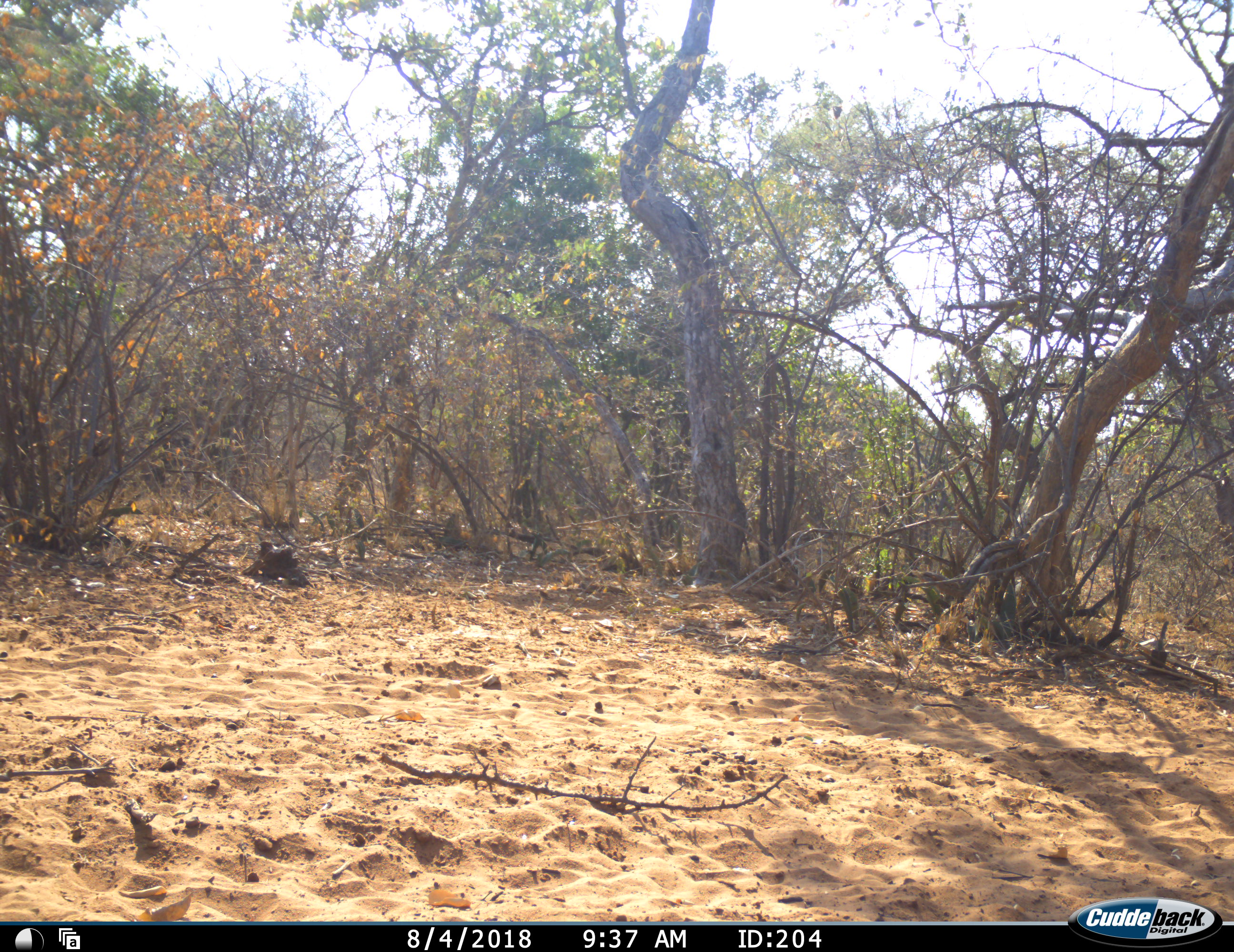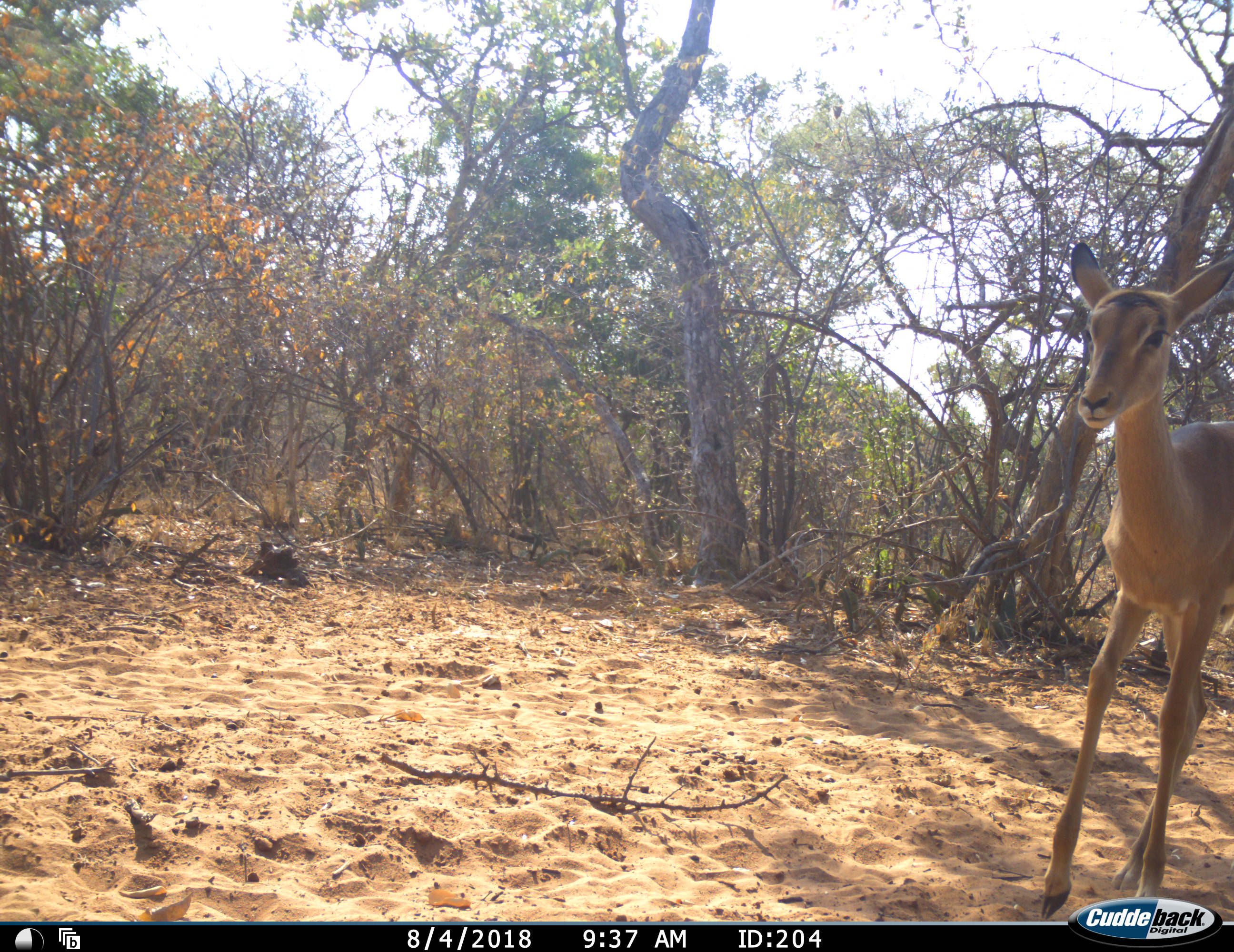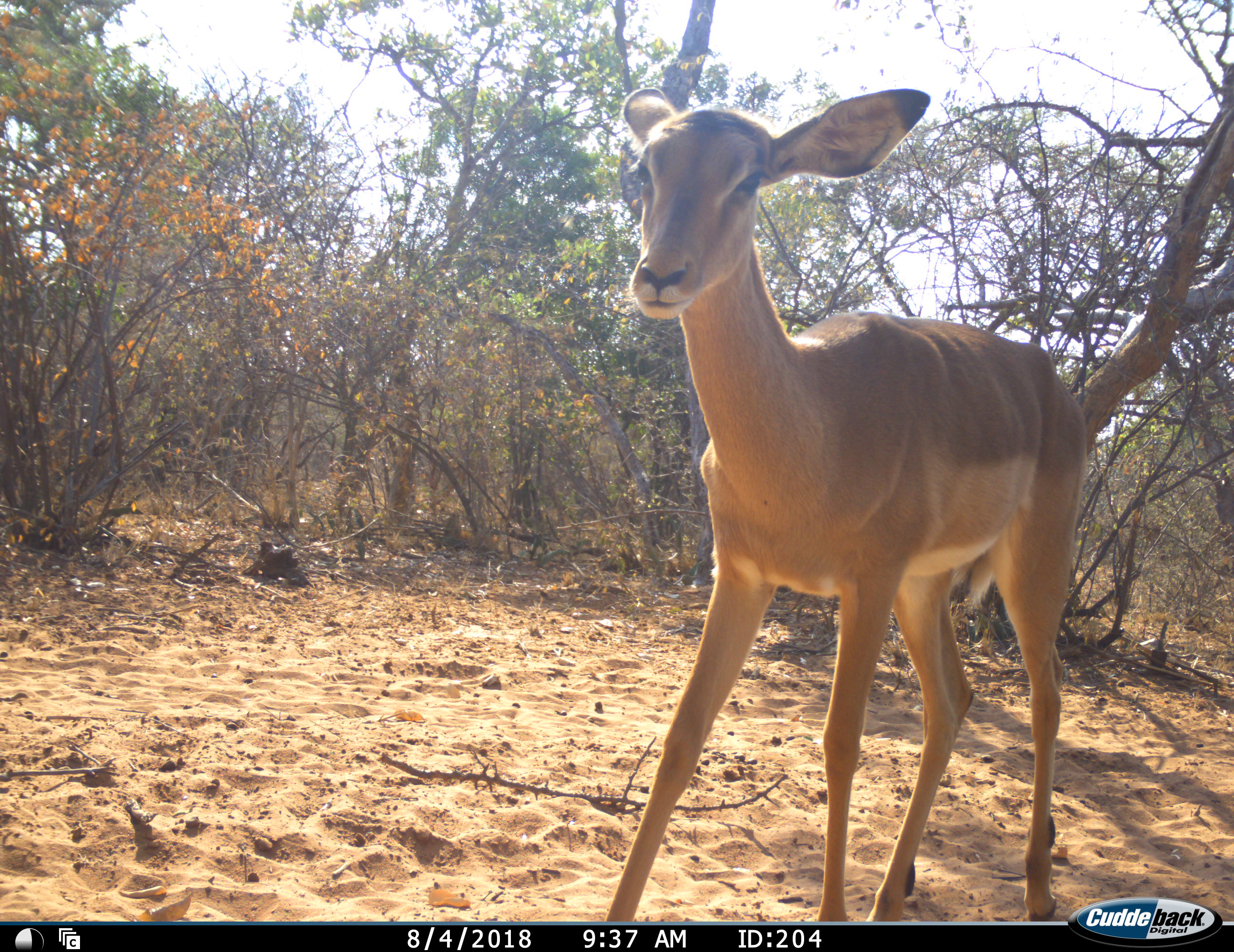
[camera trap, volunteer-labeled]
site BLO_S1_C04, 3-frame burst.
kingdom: Animalia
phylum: Chordata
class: Mammalia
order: Artiodactyla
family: Bovidae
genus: Aepyceros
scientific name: Aepyceros melampus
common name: impala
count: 1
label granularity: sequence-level